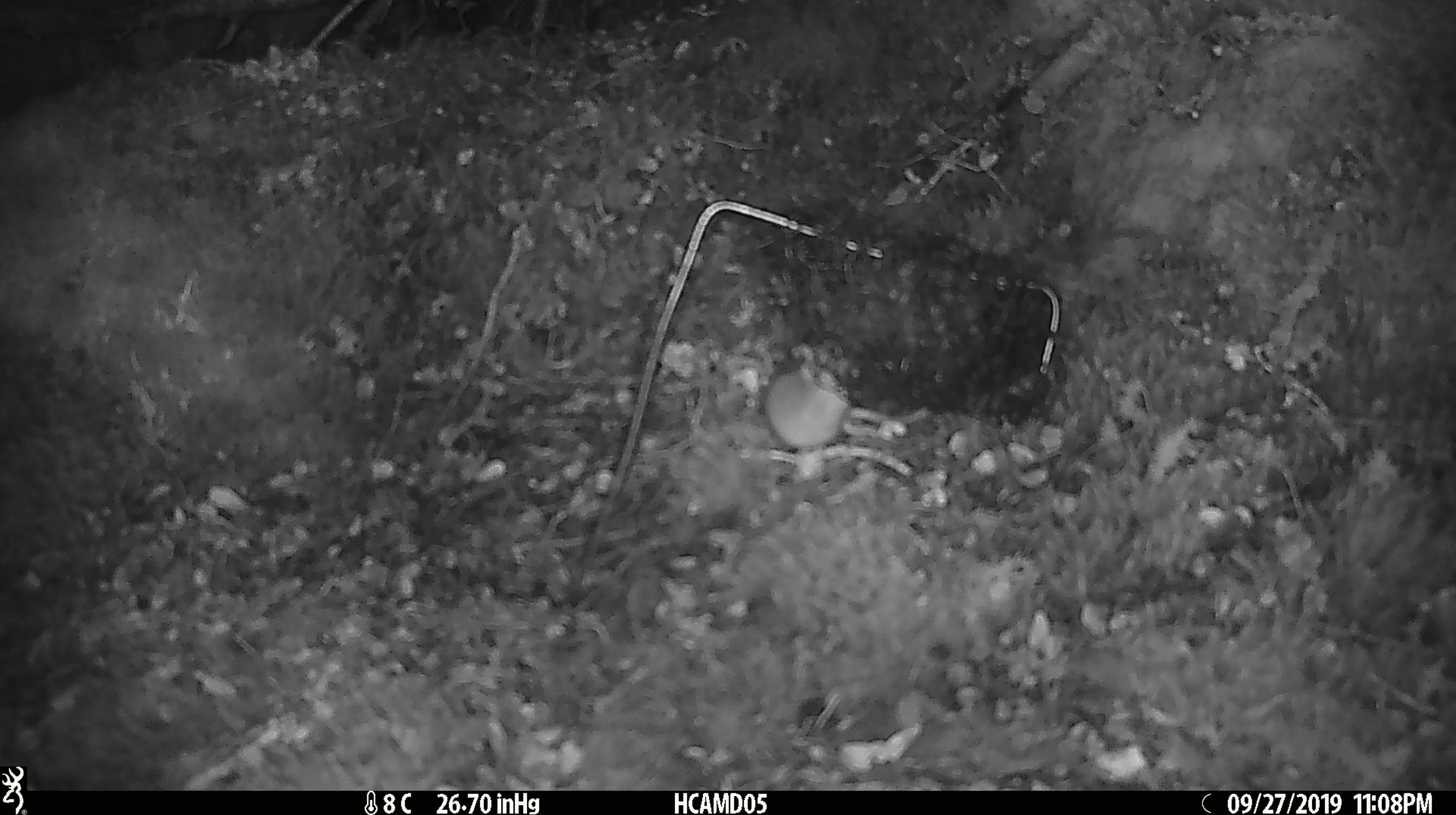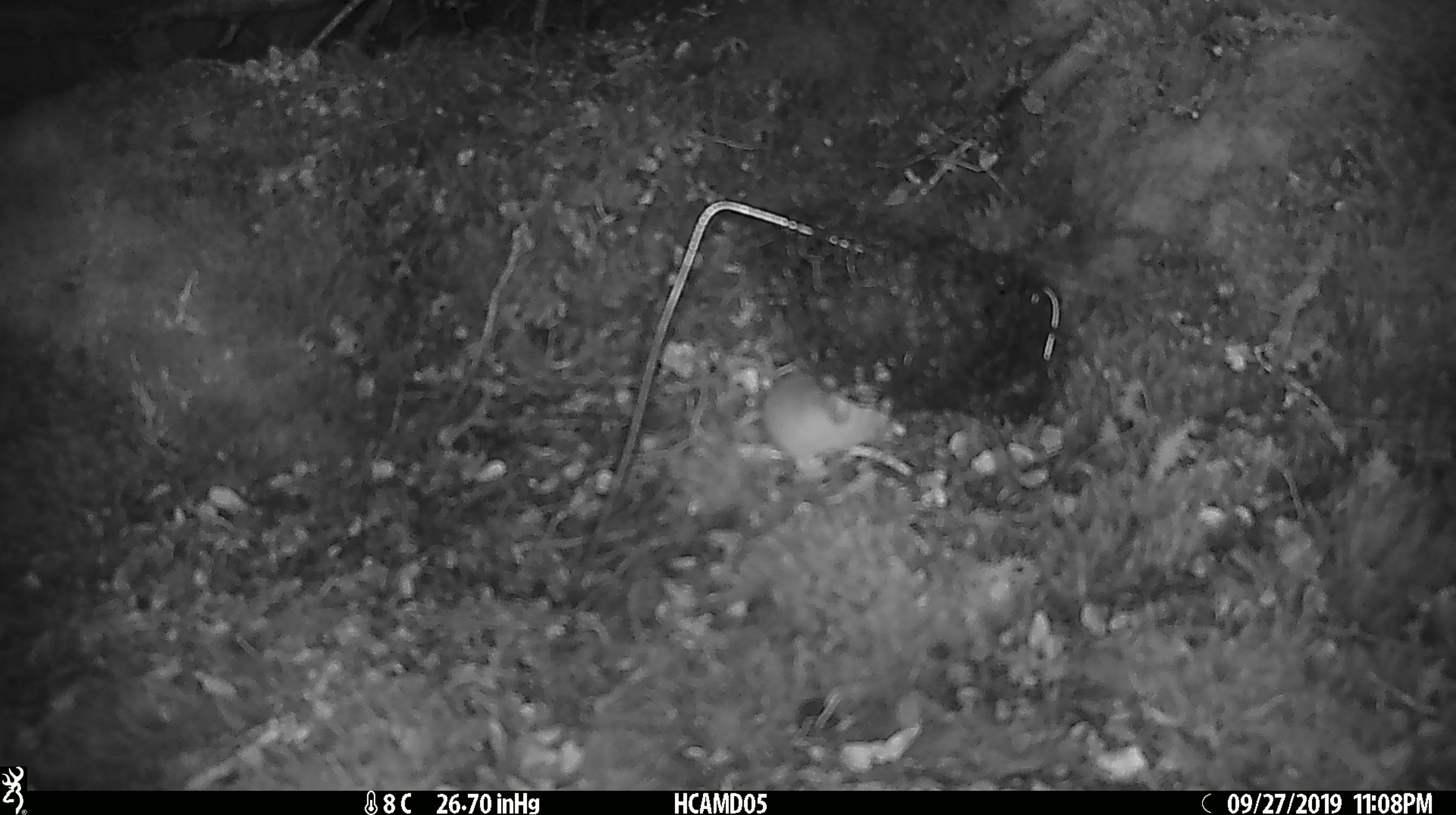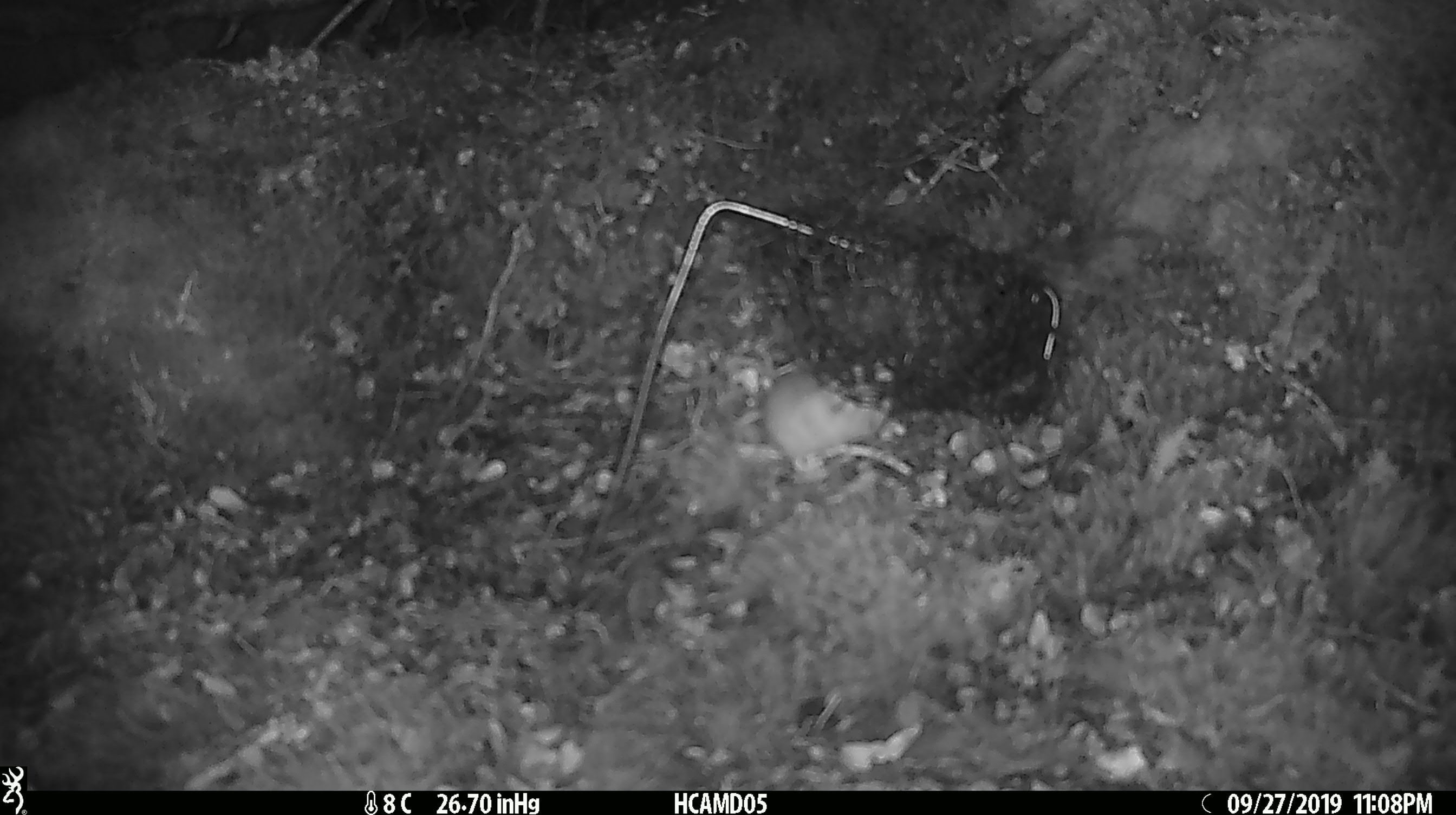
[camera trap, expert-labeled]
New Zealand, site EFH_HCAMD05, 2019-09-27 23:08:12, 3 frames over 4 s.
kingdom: Animalia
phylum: Chordata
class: Mammalia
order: Rodentia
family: Muridae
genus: Mus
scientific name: Mus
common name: mouse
Mouse (Mus).